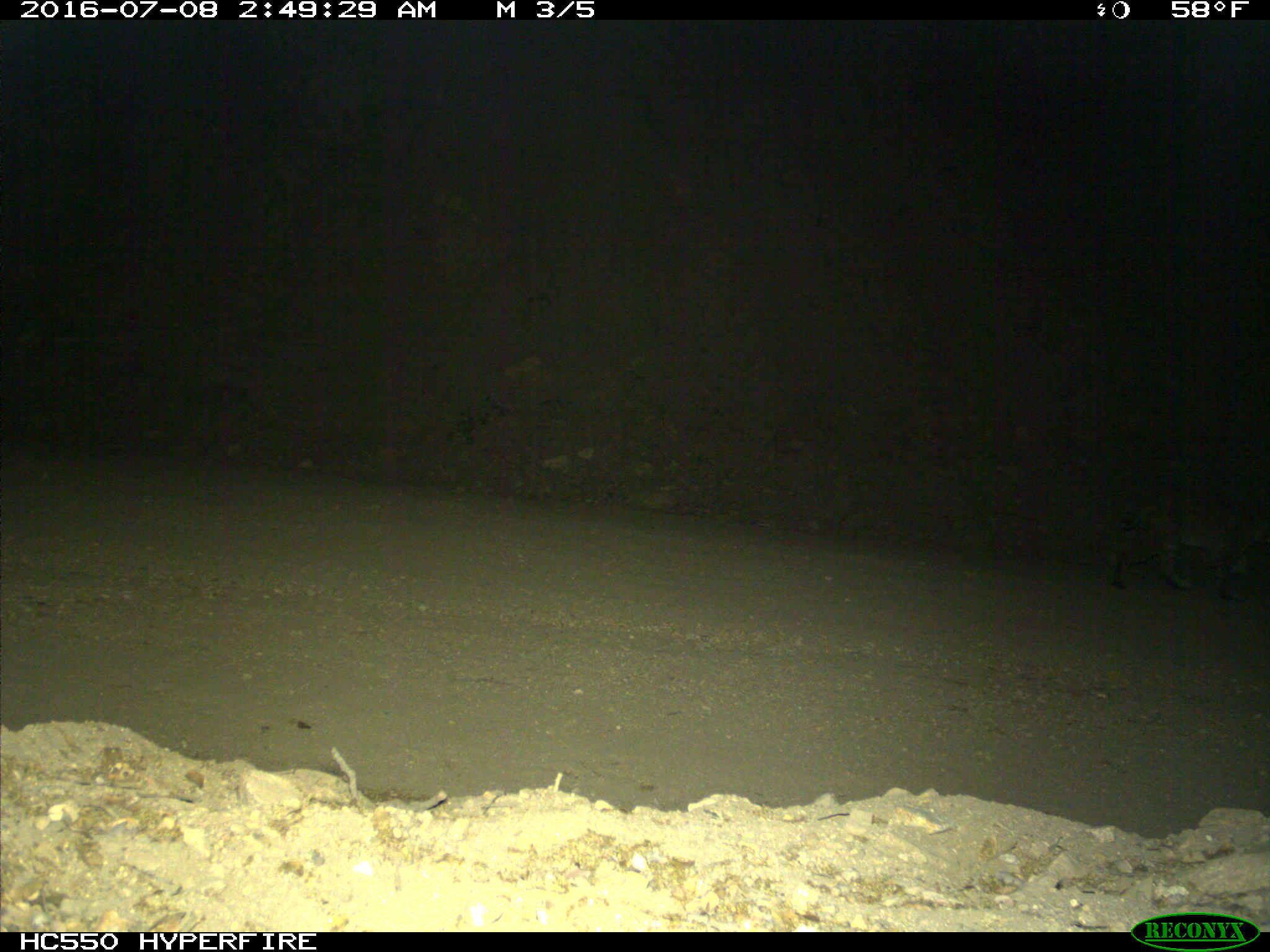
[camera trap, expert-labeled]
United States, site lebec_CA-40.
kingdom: Animalia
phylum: Chordata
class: Mammalia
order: Carnivora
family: Felidae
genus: Lynx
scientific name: Lynx rufus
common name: bobcat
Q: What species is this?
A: Lynx rufus (bobcat).